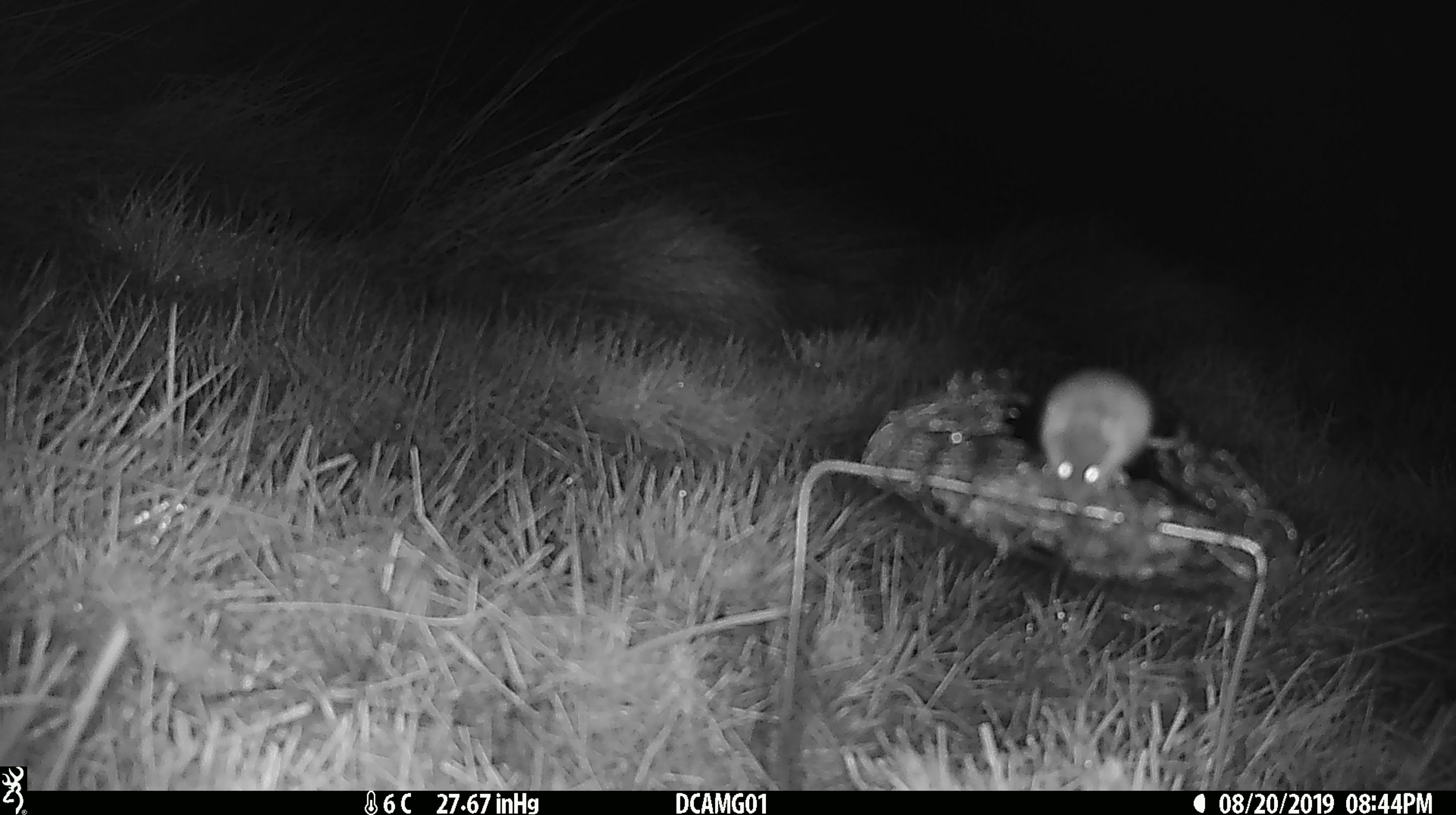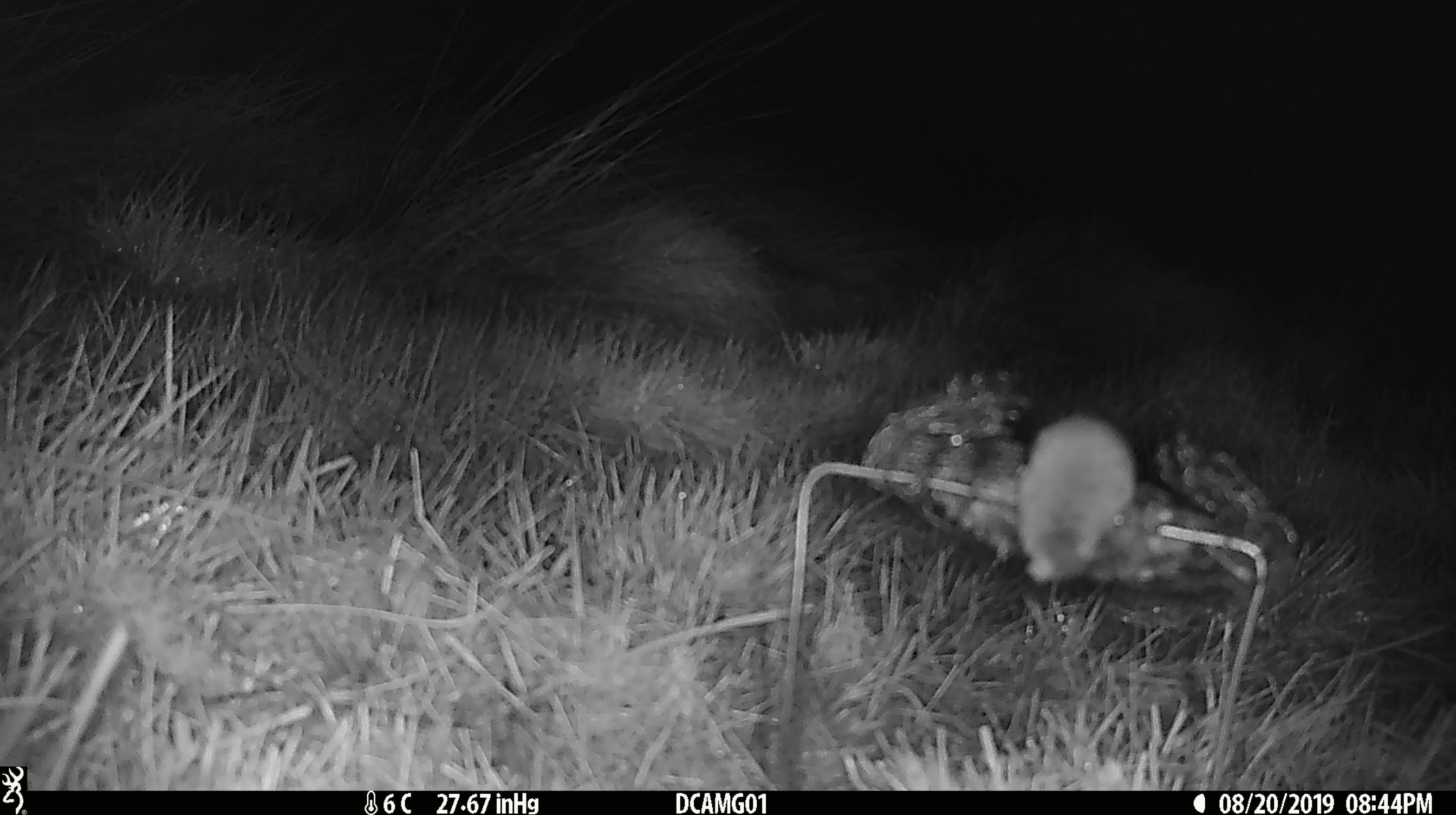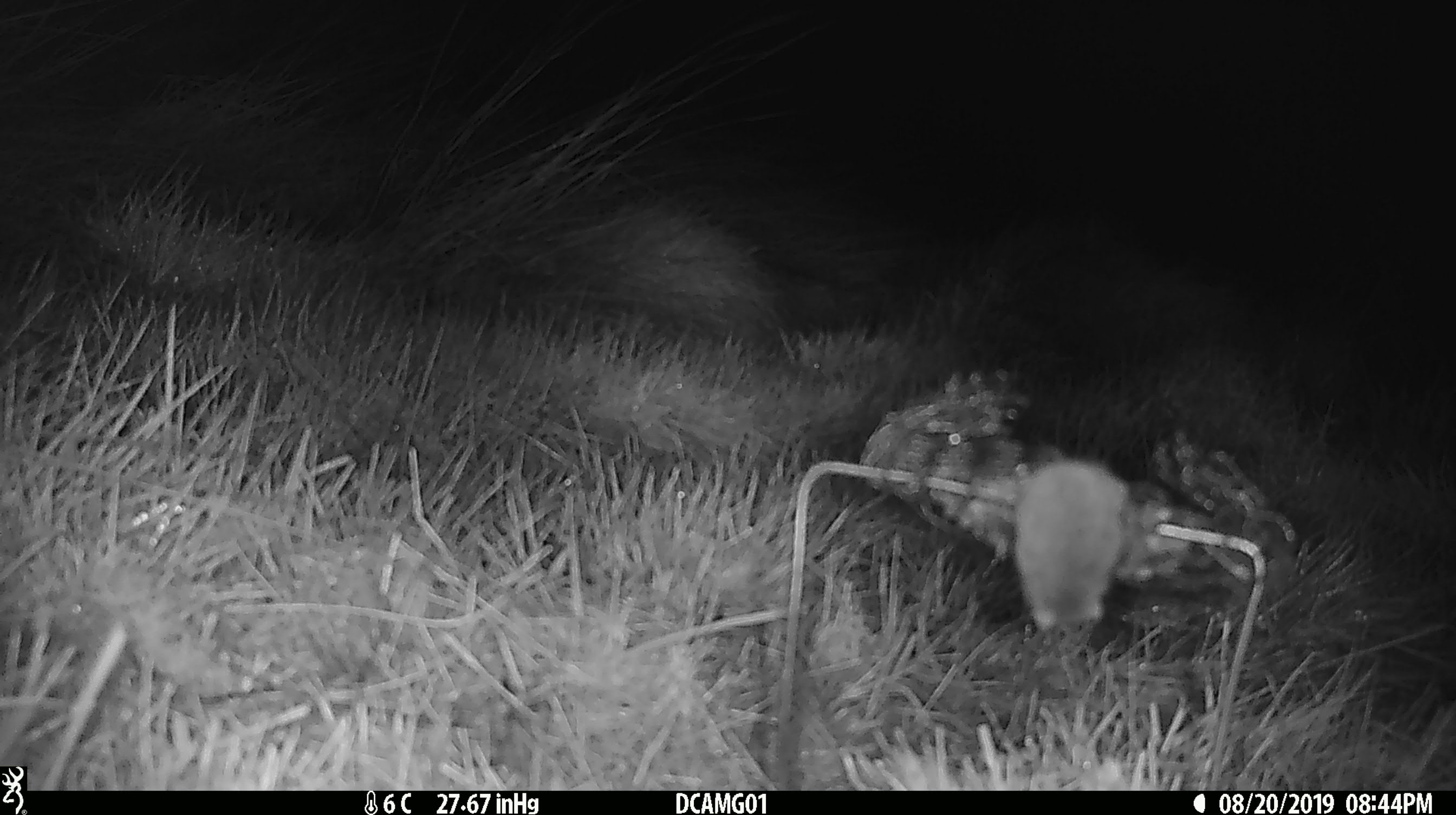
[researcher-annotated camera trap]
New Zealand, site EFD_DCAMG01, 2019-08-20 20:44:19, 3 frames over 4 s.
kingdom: Animalia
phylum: Chordata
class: Mammalia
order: Rodentia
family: Muridae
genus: Mus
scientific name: Mus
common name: mouse